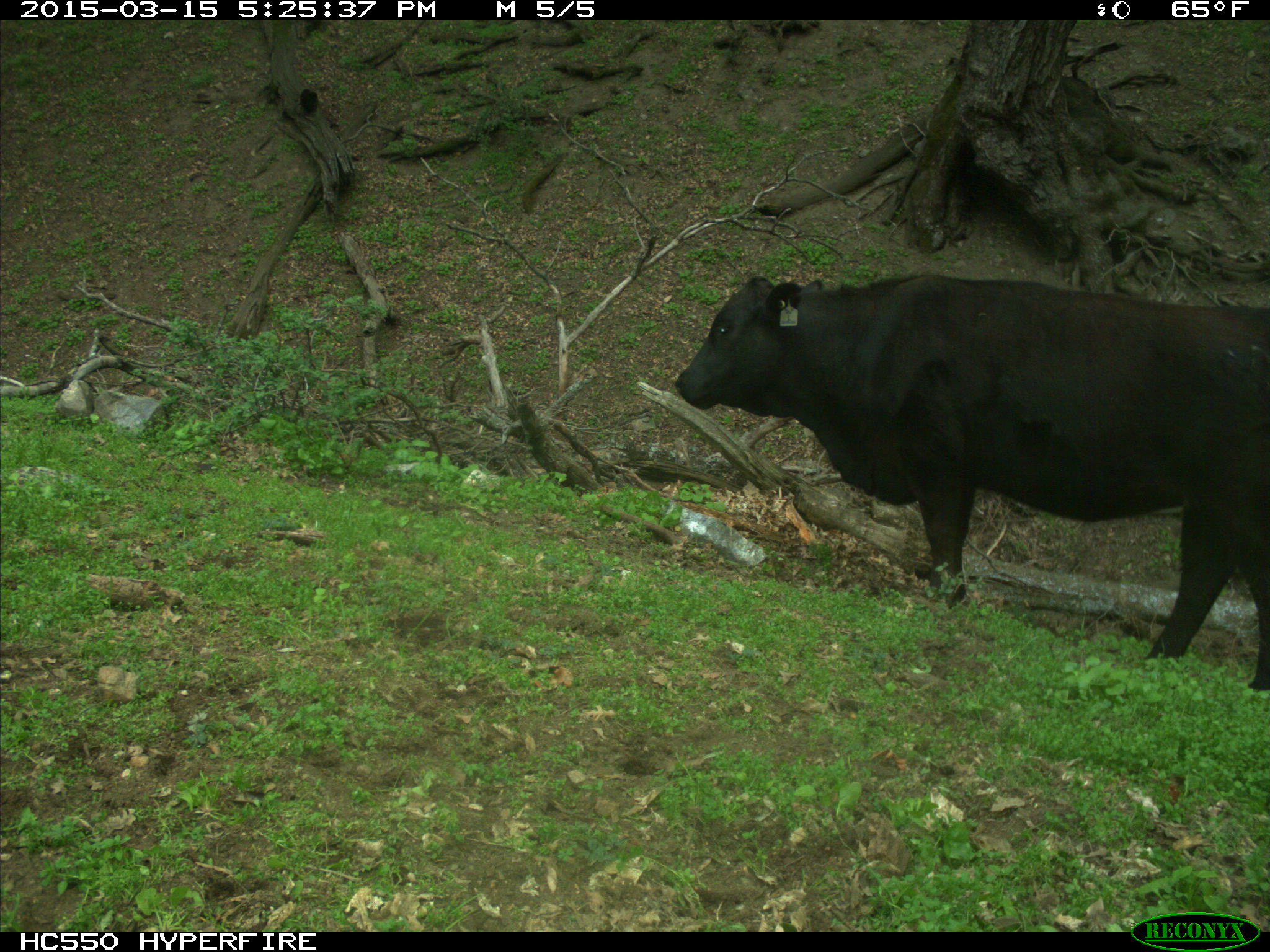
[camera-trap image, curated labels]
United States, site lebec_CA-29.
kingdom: Animalia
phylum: Chordata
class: Mammalia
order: Artiodactyla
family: Bovidae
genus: Bos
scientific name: Bos taurus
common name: domestic cow